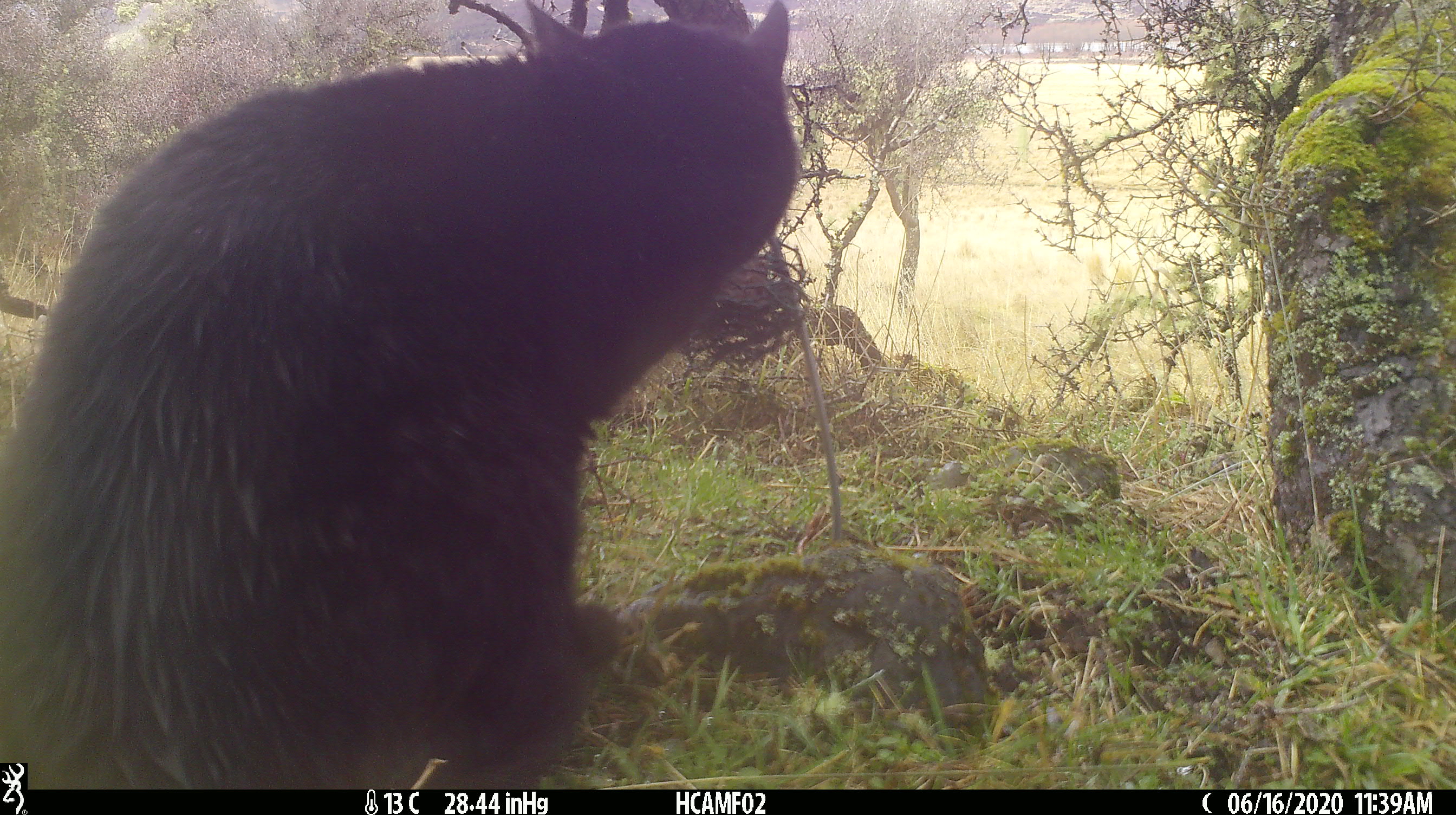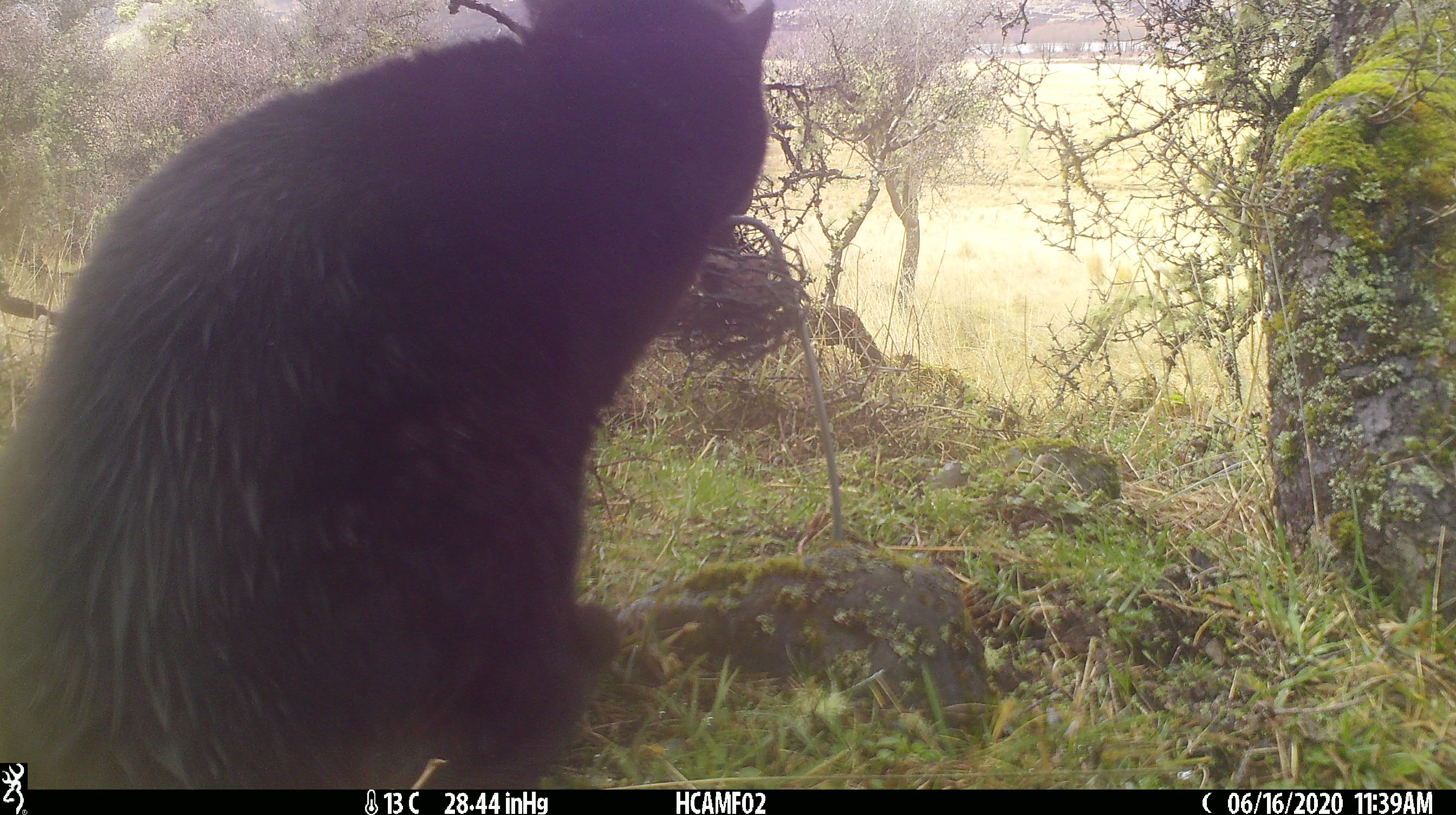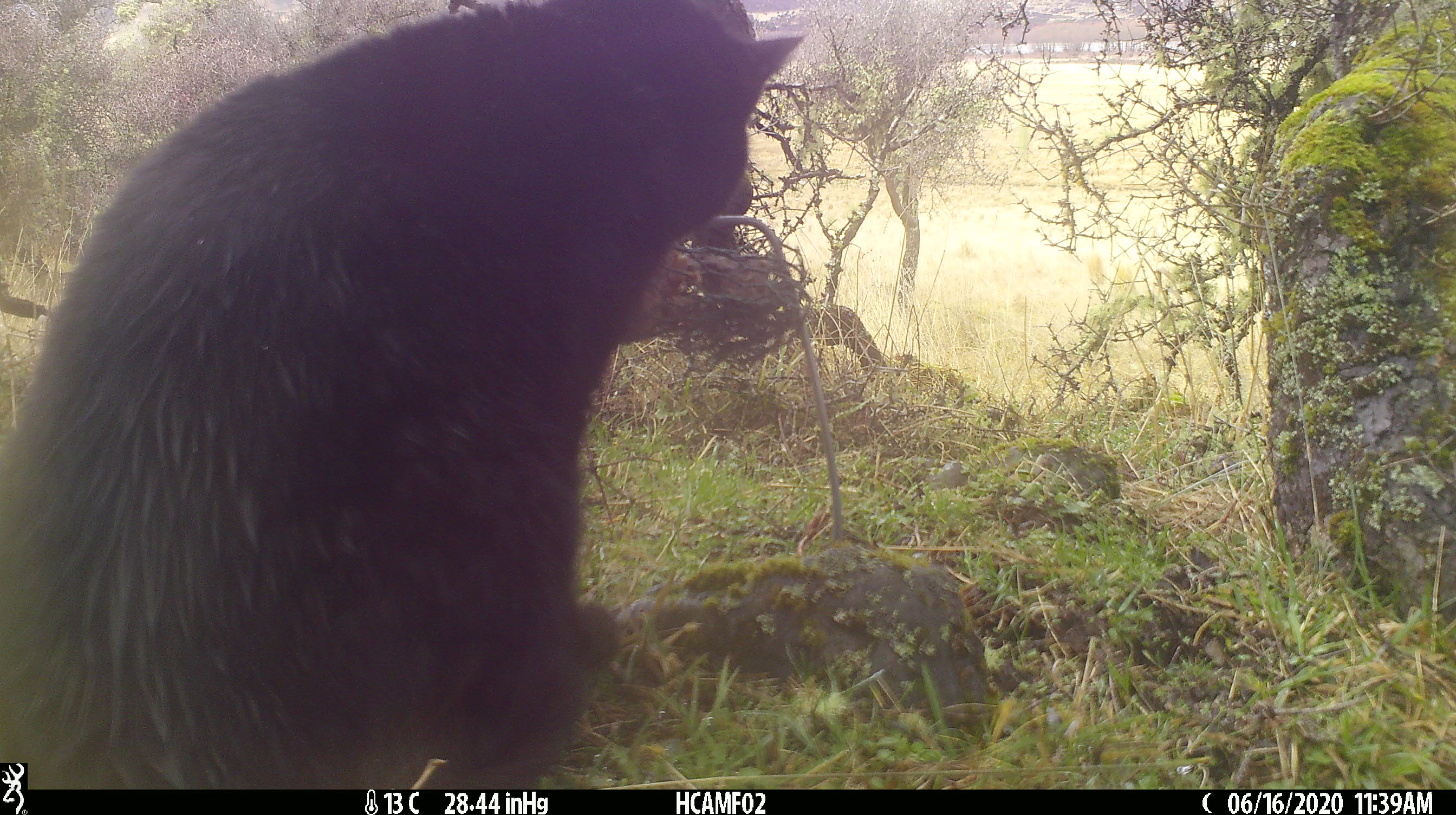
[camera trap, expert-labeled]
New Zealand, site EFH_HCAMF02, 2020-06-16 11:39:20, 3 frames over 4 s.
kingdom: Animalia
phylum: Chordata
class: Mammalia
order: Carnivora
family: Felidae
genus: Felis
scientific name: Felis catus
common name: domestic cat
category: cat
Cat (domestic cat) (Felis catus).